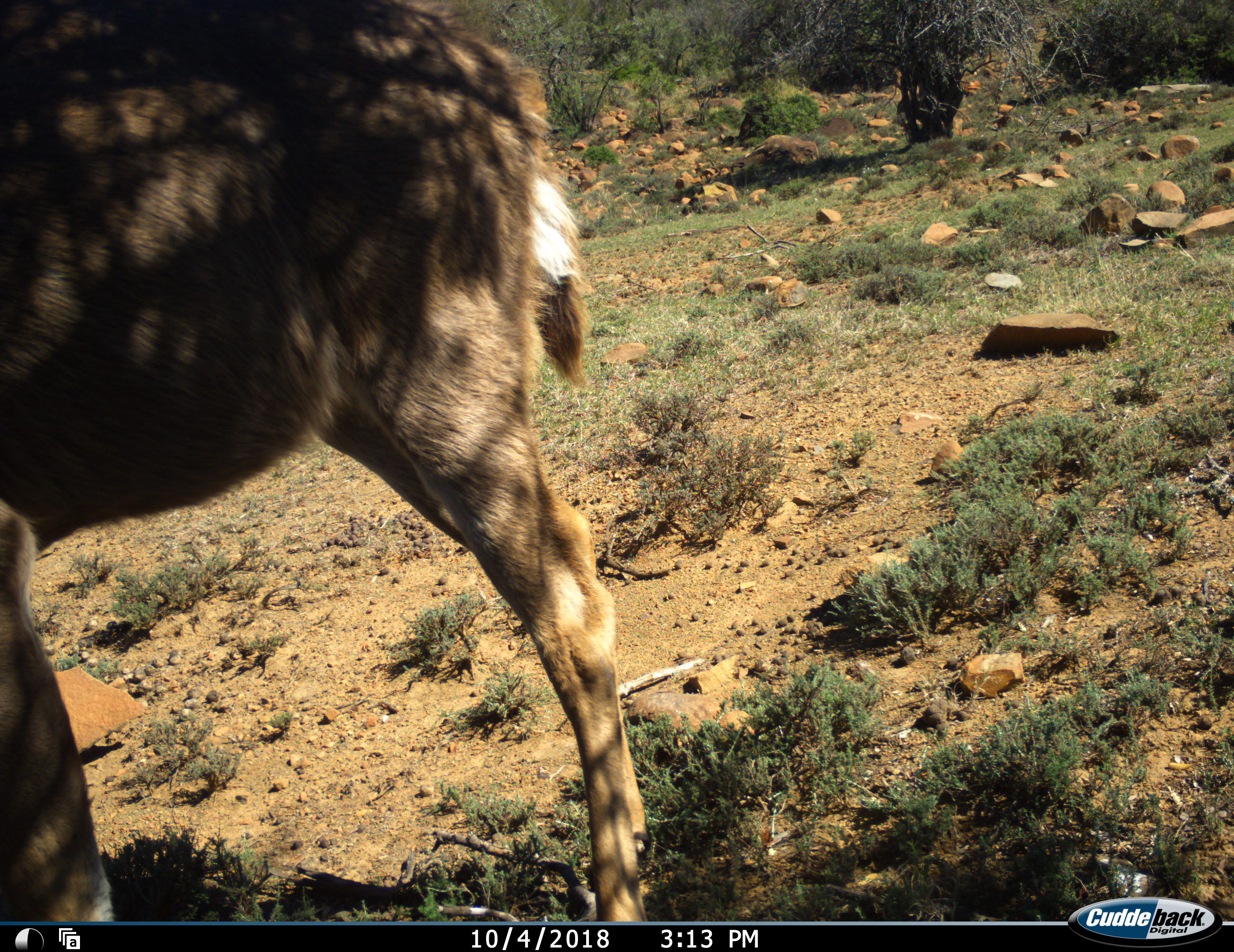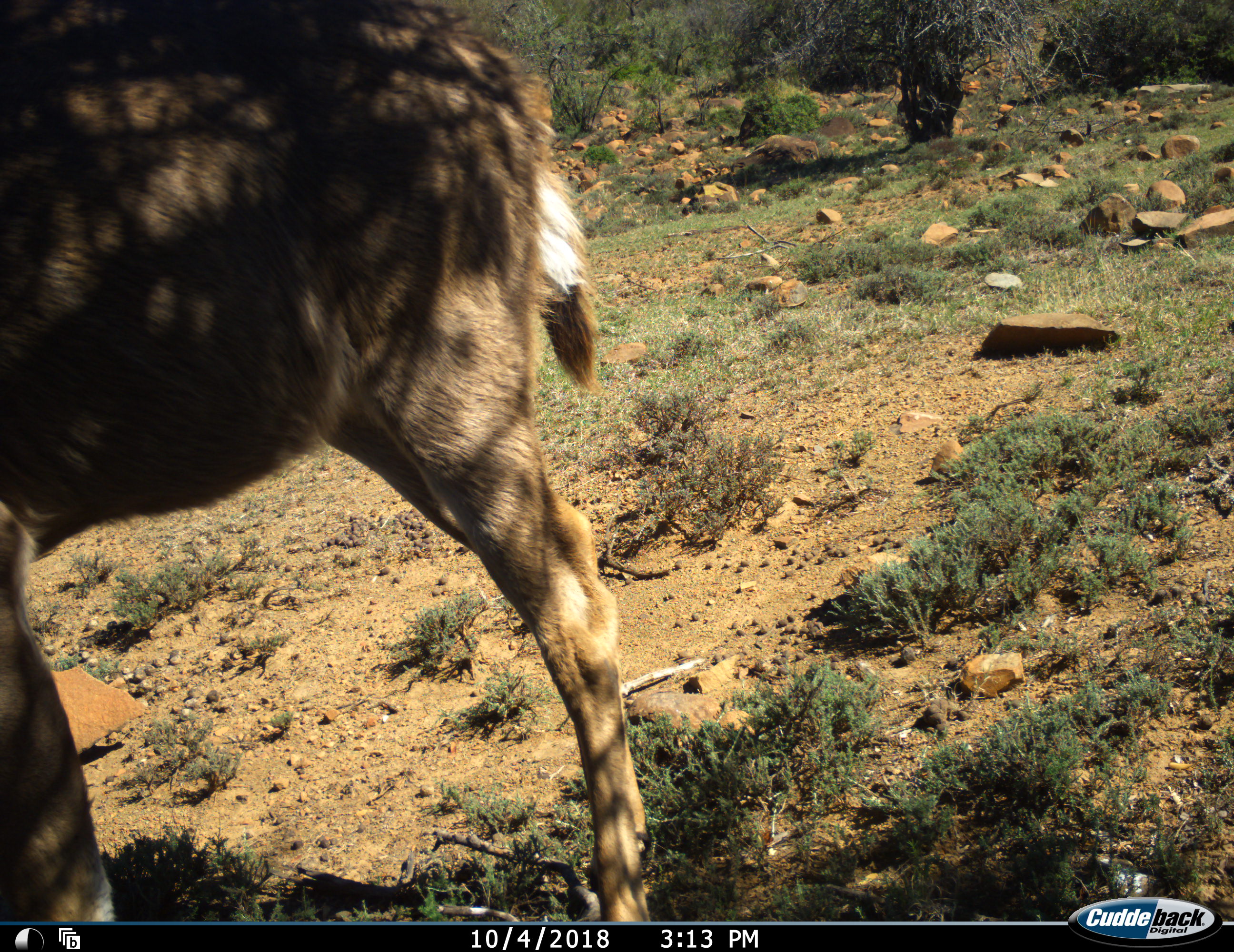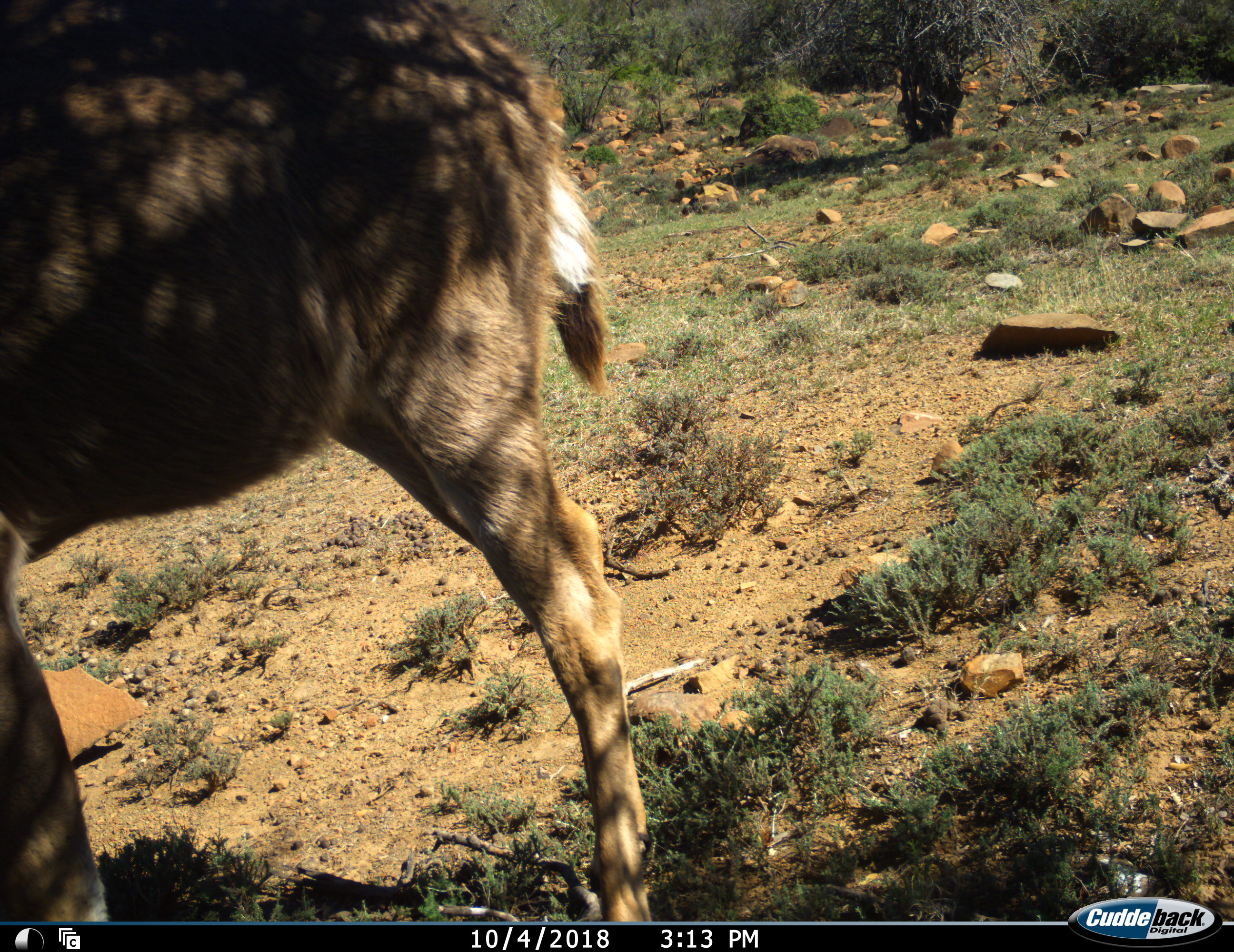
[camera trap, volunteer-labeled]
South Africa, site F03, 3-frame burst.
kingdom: Animalia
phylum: Chordata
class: Mammalia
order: Artiodactyla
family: Bovidae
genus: Tragelaphus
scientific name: Tragelaphus strepsiceros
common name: greater kudu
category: kudu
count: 1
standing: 100%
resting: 0%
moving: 0%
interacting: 0%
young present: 0%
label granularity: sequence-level